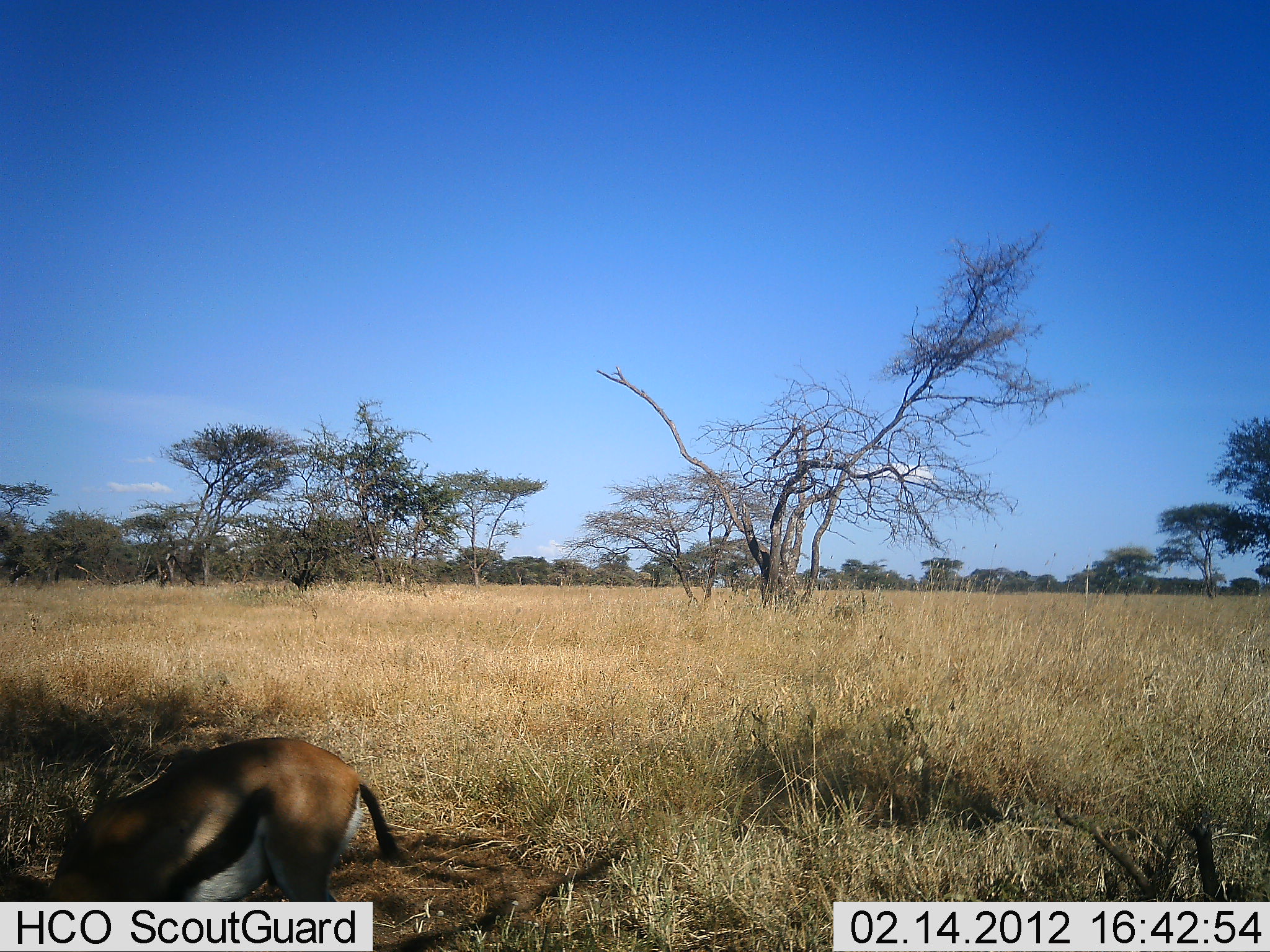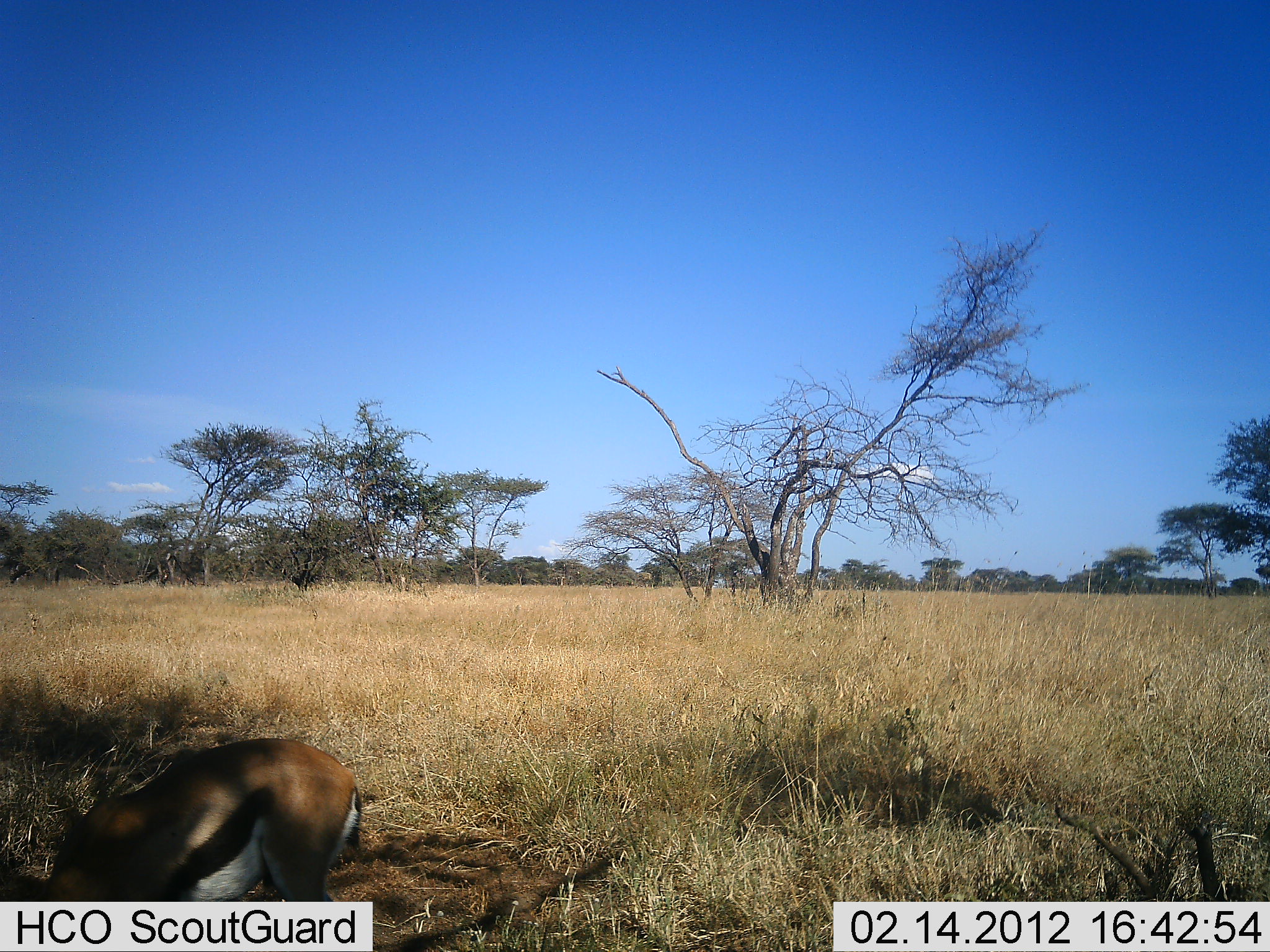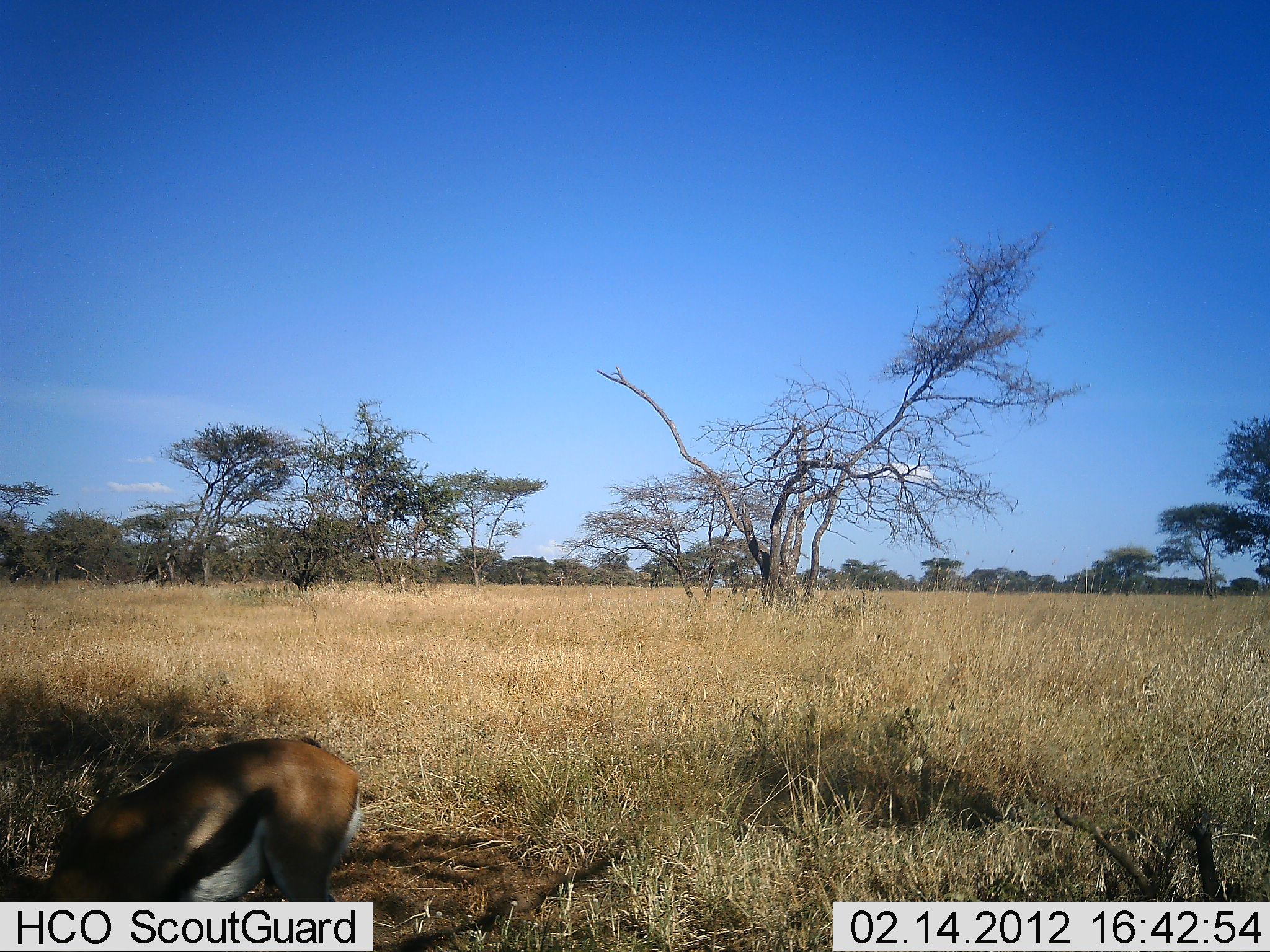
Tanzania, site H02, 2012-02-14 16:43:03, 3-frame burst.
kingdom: Animalia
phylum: Chordata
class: Mammalia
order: Artiodactyla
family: Bovidae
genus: Eudorcas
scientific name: Eudorcas thomsonii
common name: thomson's gazelle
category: gazellethomsons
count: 1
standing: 25%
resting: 0%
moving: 0%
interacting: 0%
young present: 0%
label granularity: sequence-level